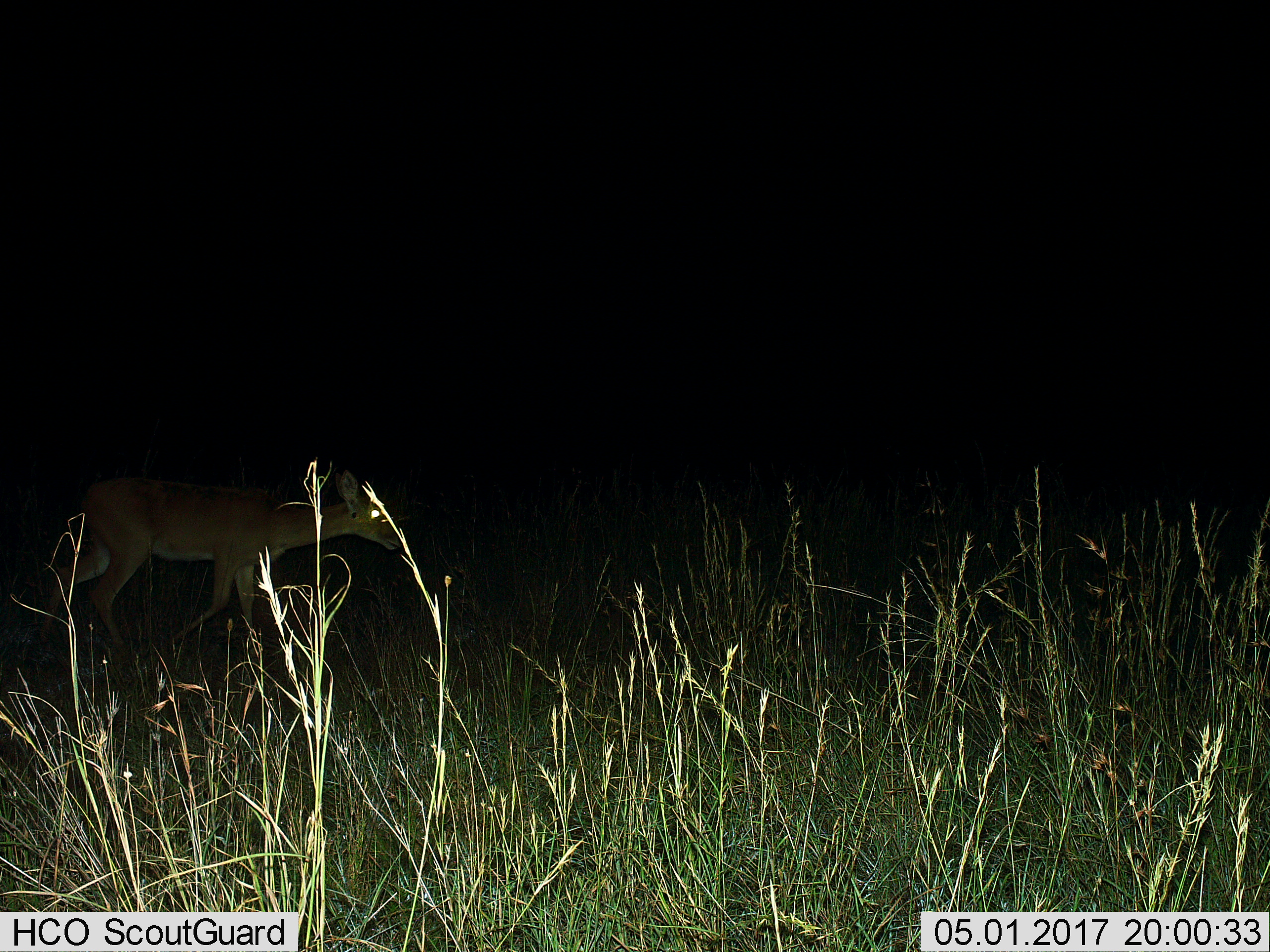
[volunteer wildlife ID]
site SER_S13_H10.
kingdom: Animalia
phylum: Chordata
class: Mammalia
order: Artiodactyla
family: Bovidae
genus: Redunca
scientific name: Redunca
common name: reedbuck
Reedbuck (Redunca), count 1. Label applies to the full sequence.